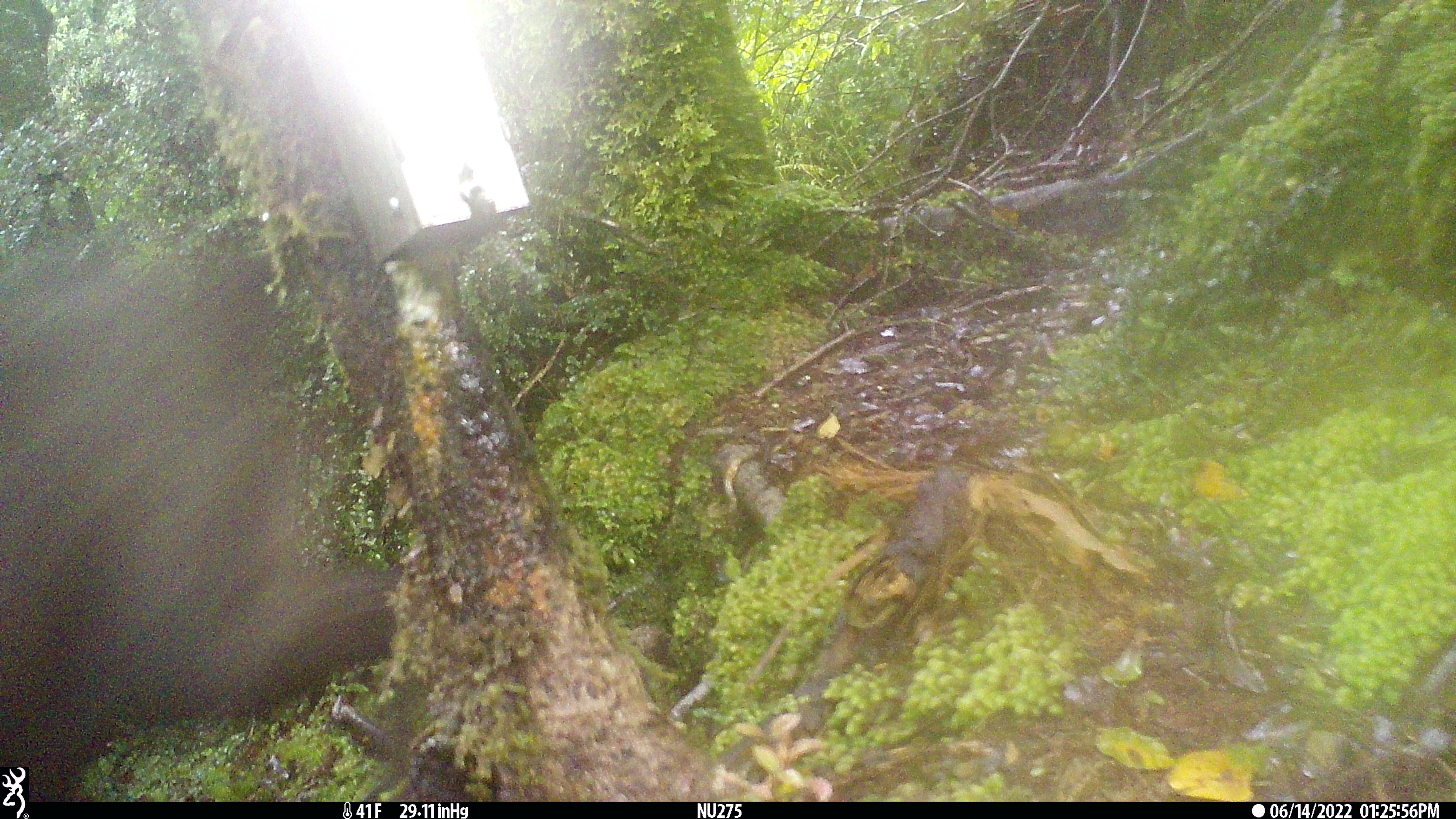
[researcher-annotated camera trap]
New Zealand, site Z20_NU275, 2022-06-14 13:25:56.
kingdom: Animalia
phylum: Chordata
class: Mammalia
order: Artiodactyla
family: Bovidae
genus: Rupicapra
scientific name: Rupicapra rupicapra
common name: alpine chamois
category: chamois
Chamois (alpine chamois) (Rupicapra rupicapra).